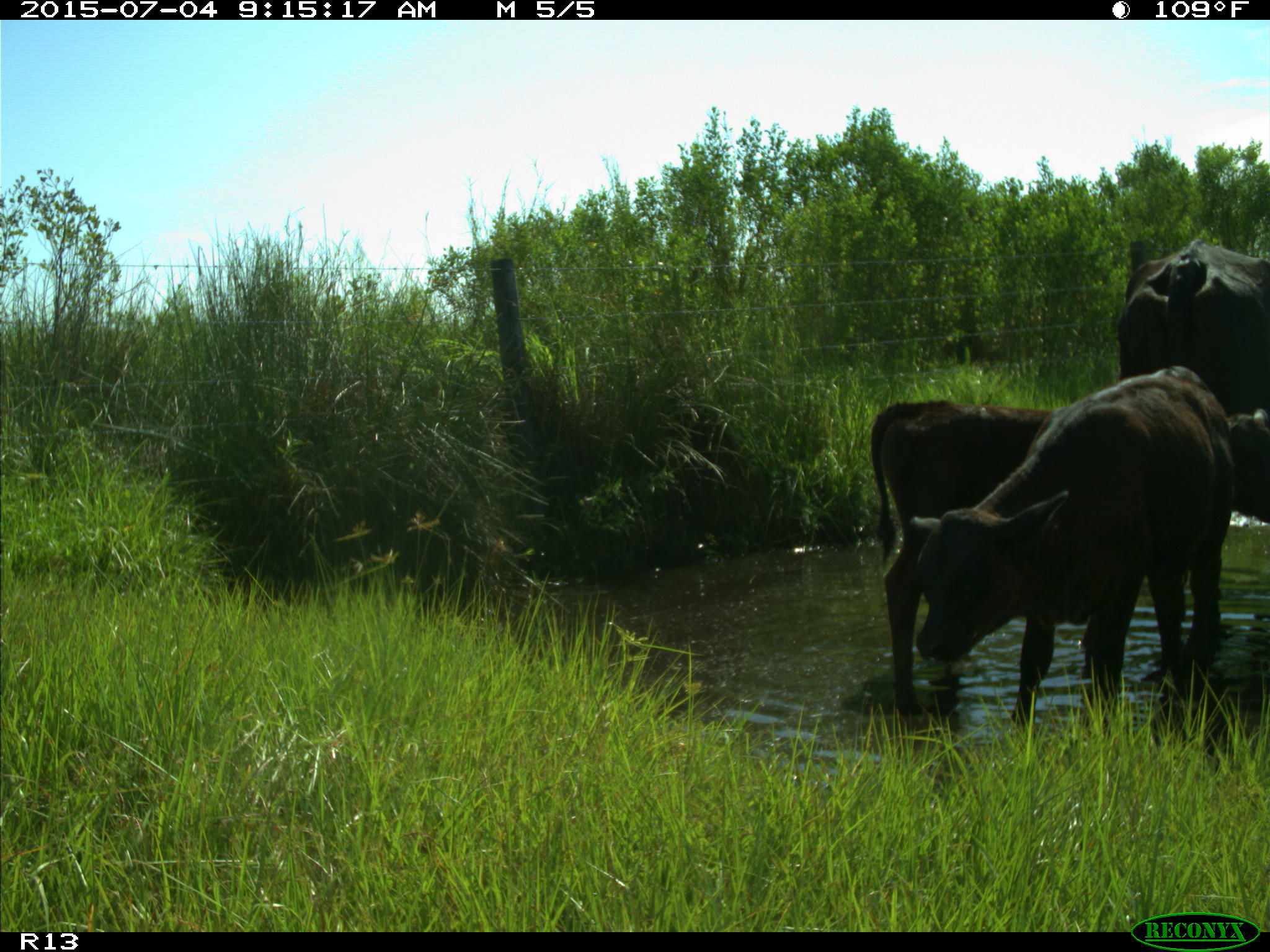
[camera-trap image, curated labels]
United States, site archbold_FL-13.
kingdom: Animalia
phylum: Chordata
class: Mammalia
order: Artiodactyla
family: Bovidae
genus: Bos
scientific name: Bos taurus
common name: domestic cow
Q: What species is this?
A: Bos taurus (domestic cow).